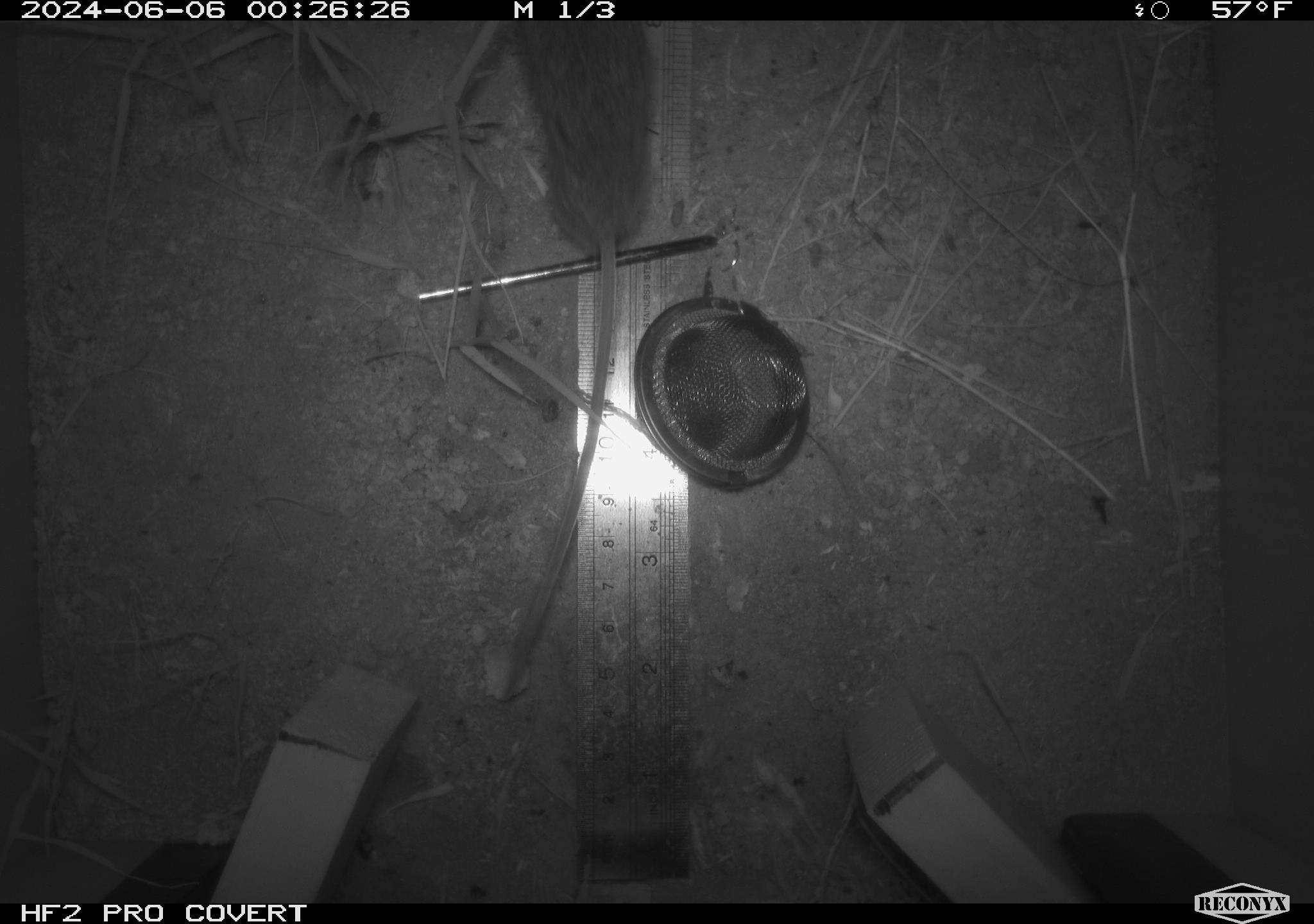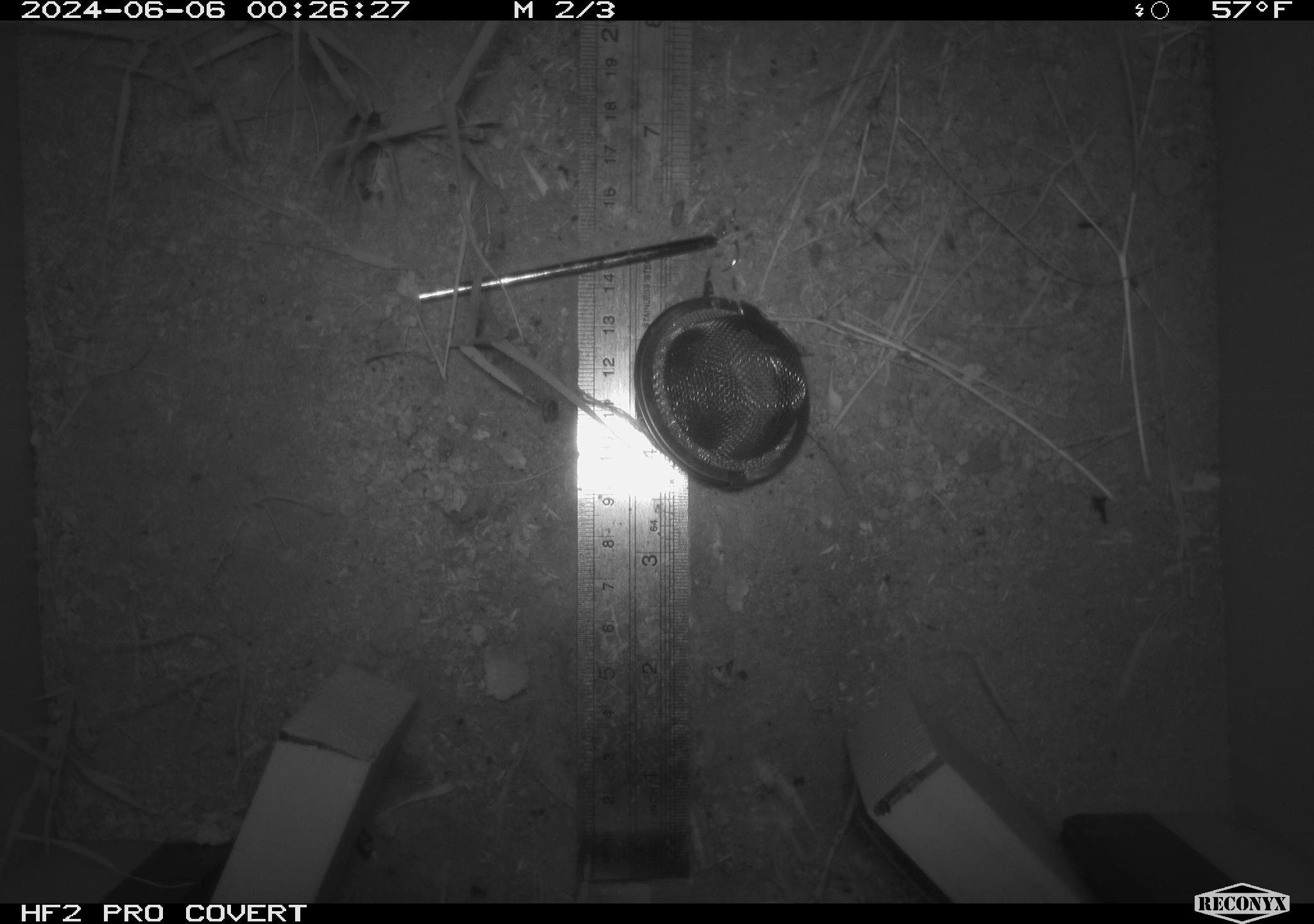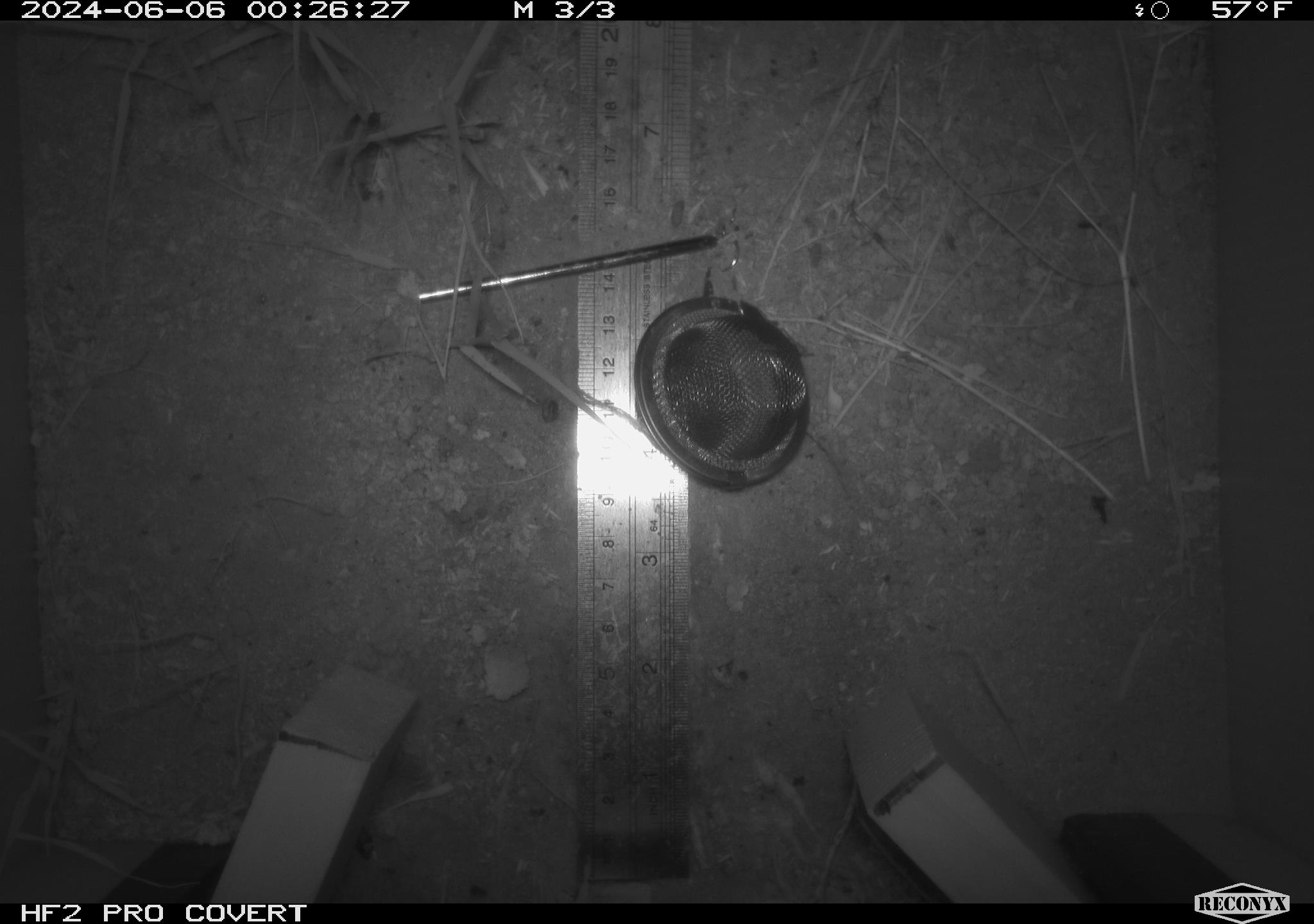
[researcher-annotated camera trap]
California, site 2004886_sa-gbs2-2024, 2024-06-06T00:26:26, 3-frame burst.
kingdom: Animalia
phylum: Chordata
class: Mammalia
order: Rodentia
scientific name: Rodentia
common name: mouse species